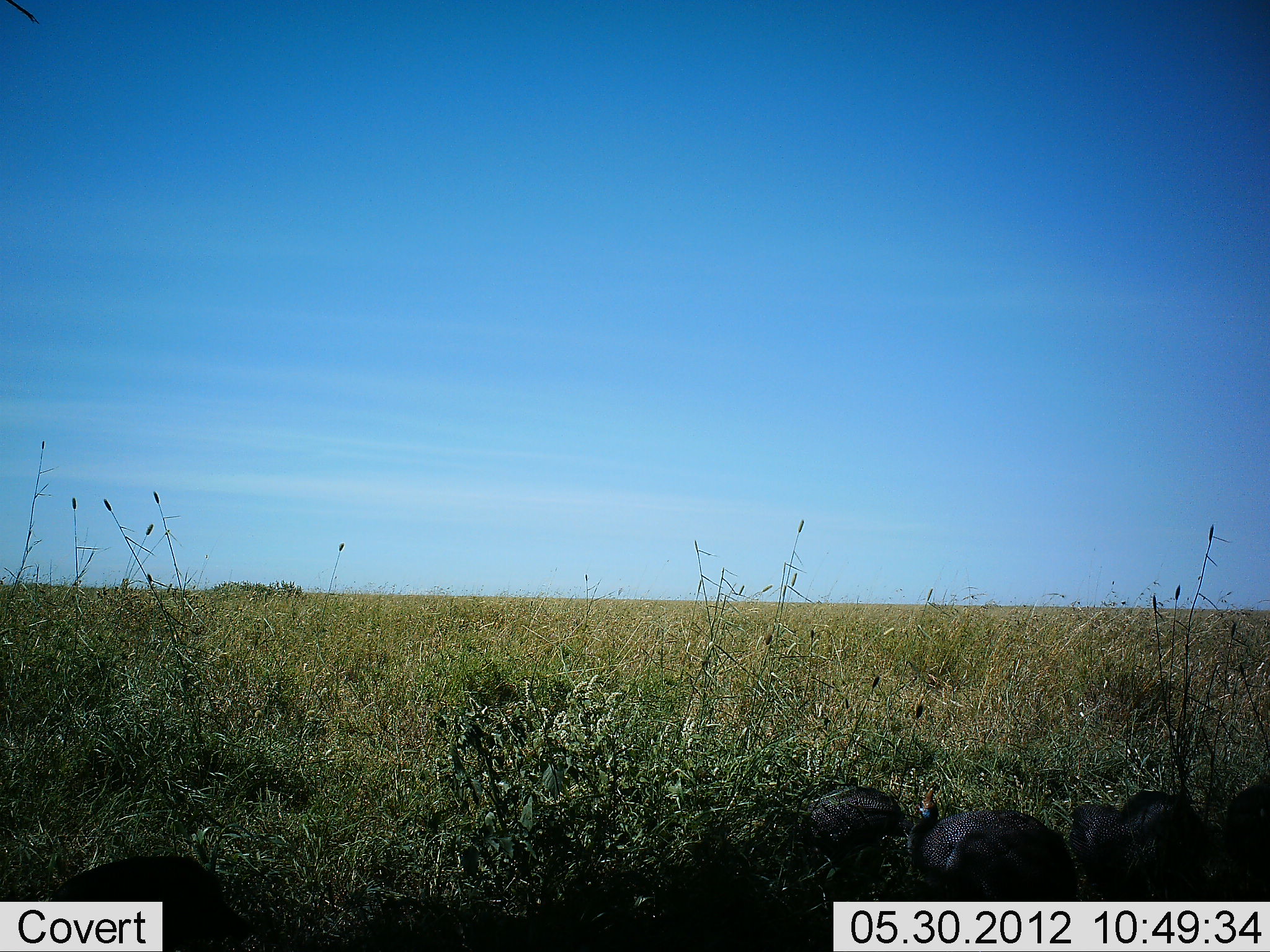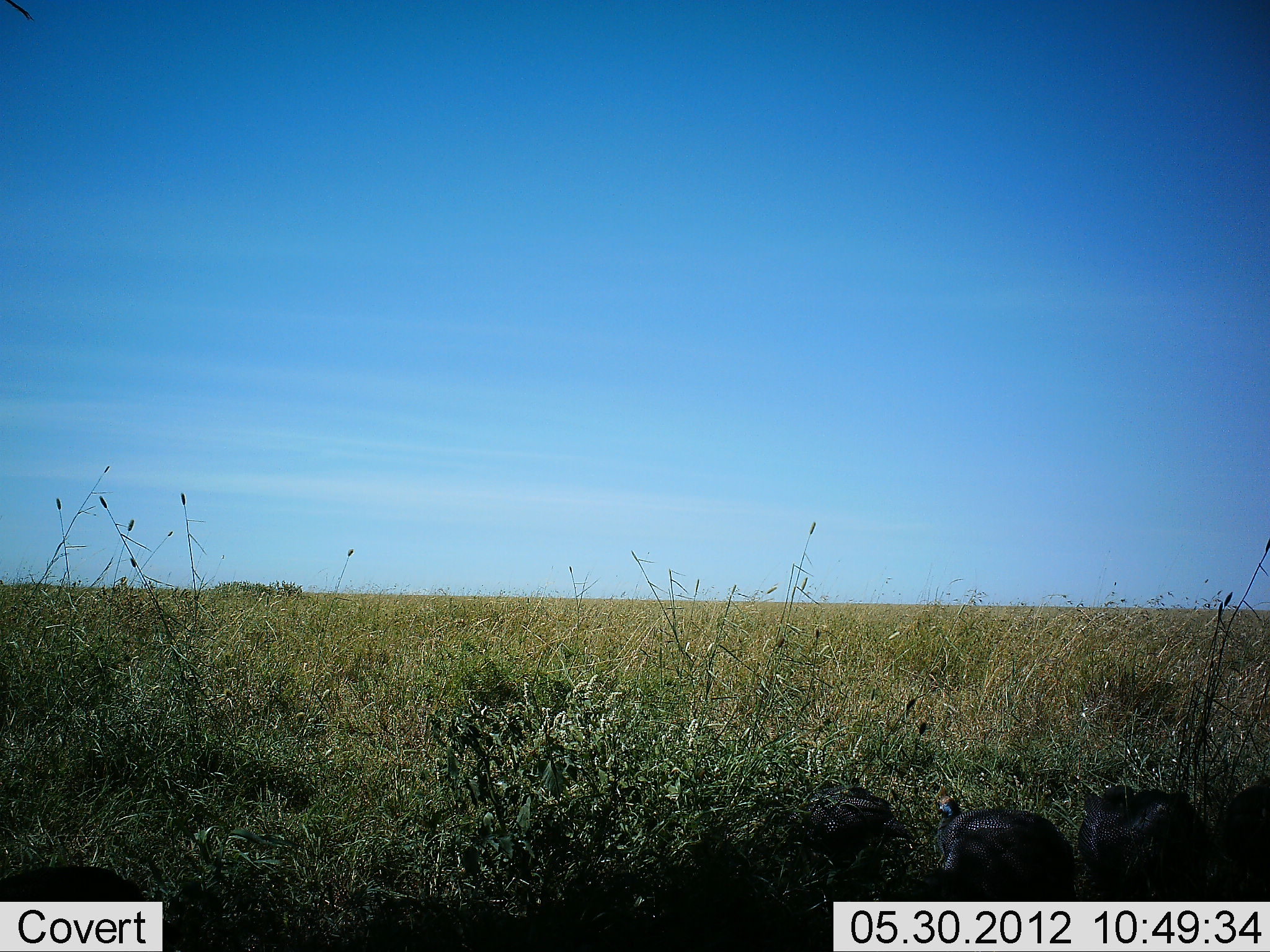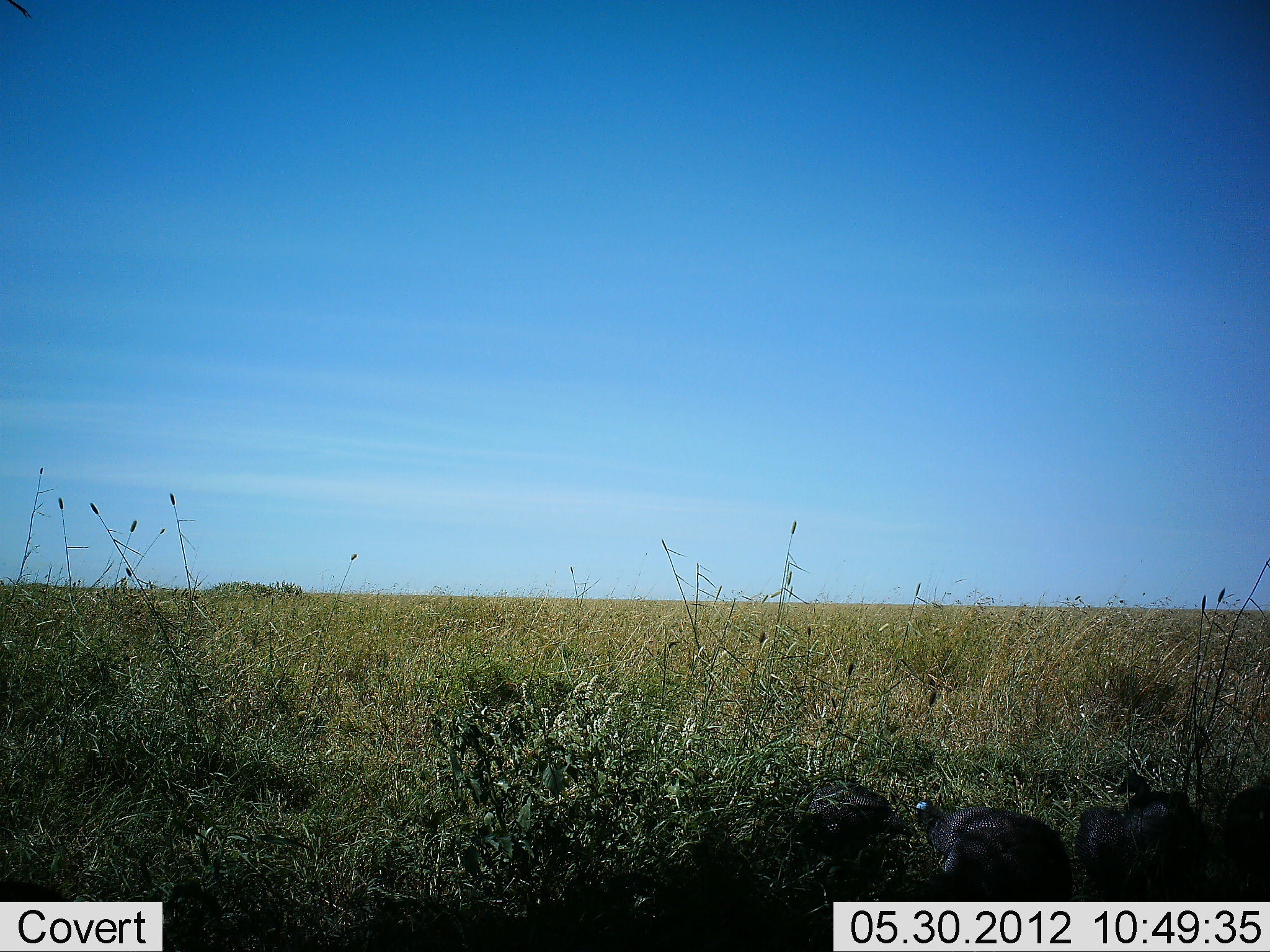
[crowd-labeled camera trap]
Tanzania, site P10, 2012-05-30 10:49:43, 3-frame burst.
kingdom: Animalia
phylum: Chordata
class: Aves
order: Galliformes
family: Numididae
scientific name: Numididae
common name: guinea fowl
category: guineafowl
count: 5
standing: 40%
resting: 20%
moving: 40%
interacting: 10%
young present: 0%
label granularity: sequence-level